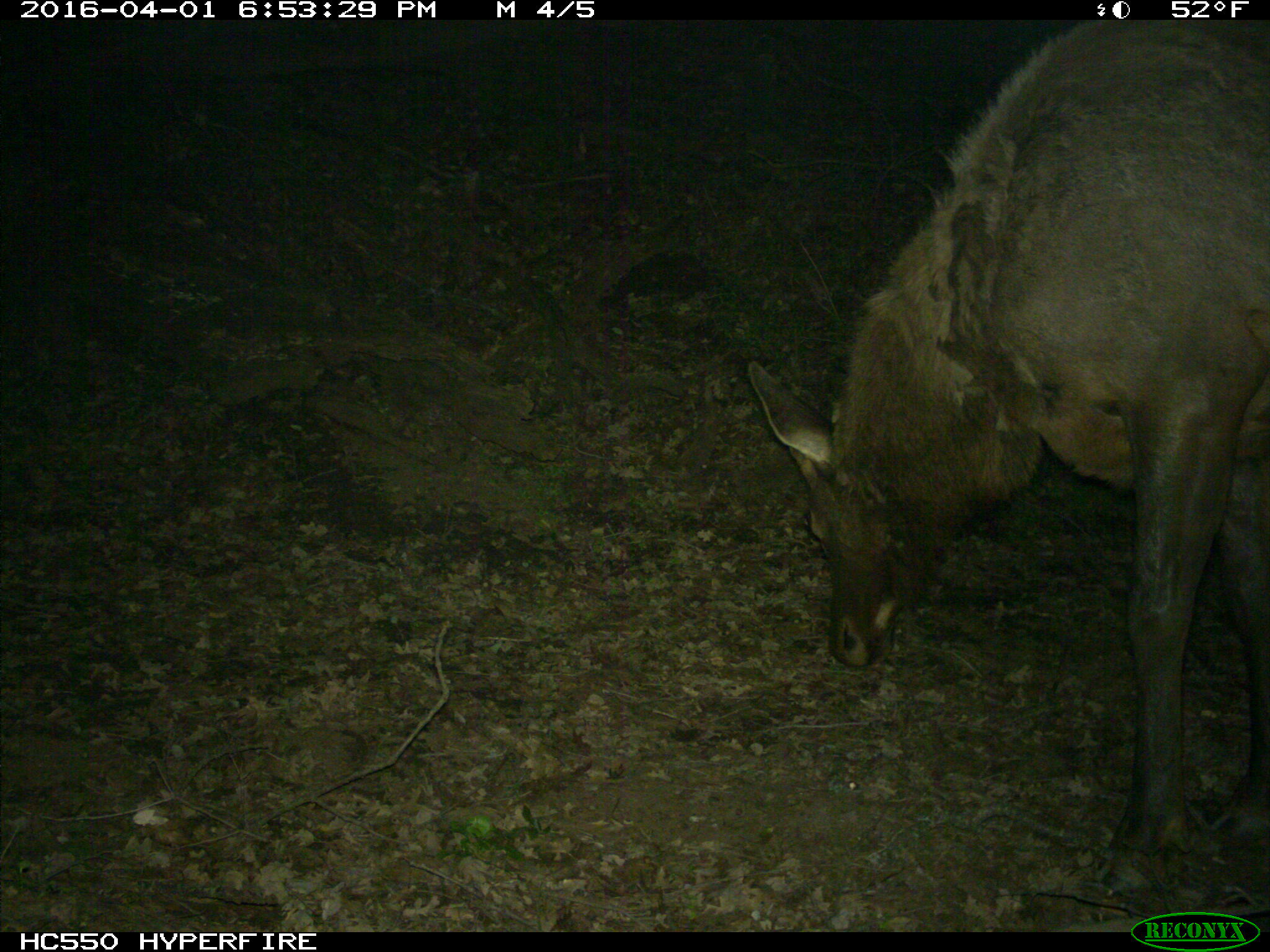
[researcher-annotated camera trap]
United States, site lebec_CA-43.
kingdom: Animalia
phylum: Chordata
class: Mammalia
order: Artiodactyla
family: Cervidae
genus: Cervus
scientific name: Cervus canadensis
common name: elk